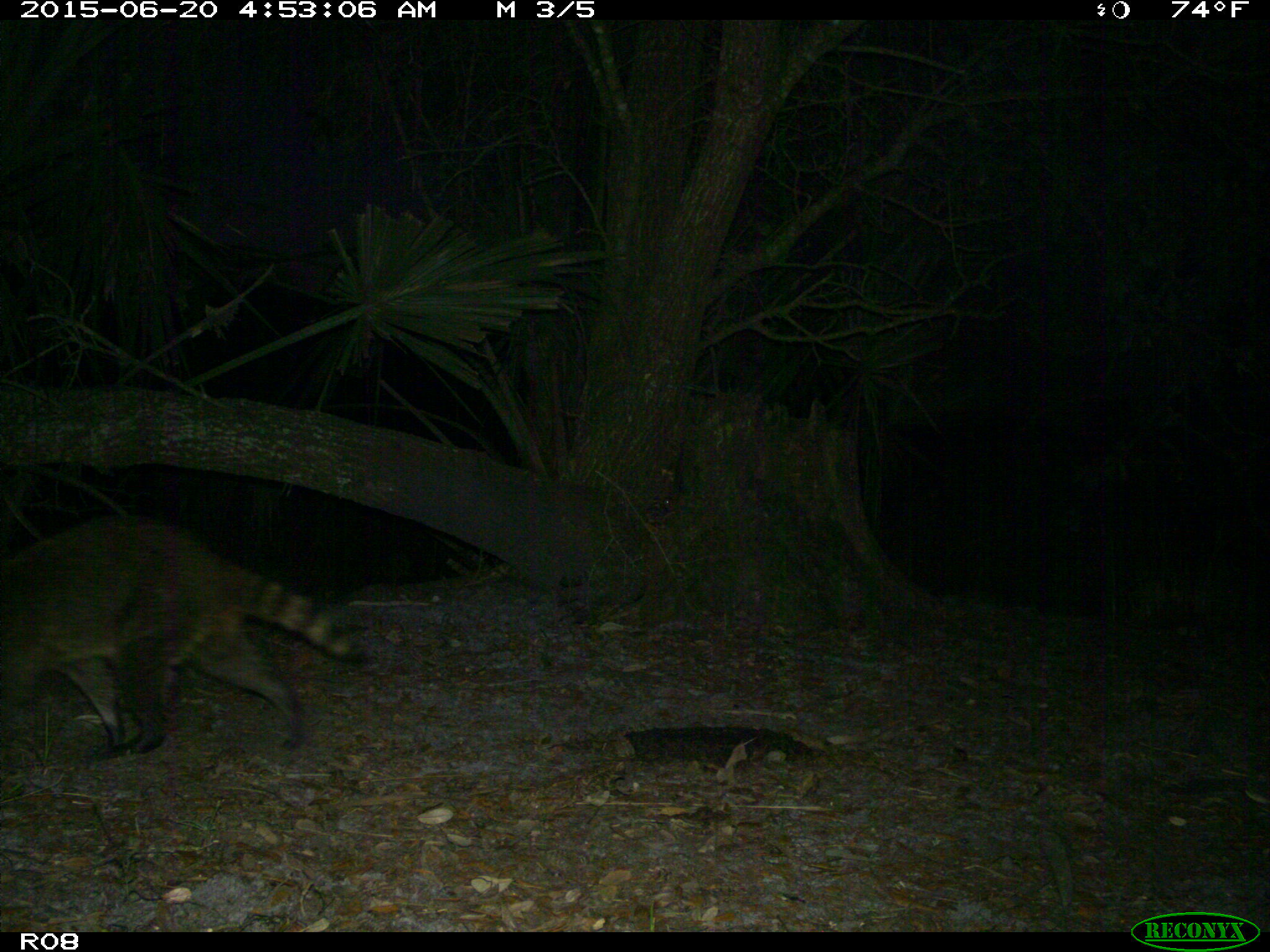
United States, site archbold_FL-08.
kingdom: Animalia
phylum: Chordata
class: Mammalia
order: Carnivora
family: Procyonidae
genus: Procyon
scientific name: Procyon lotor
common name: common raccoon